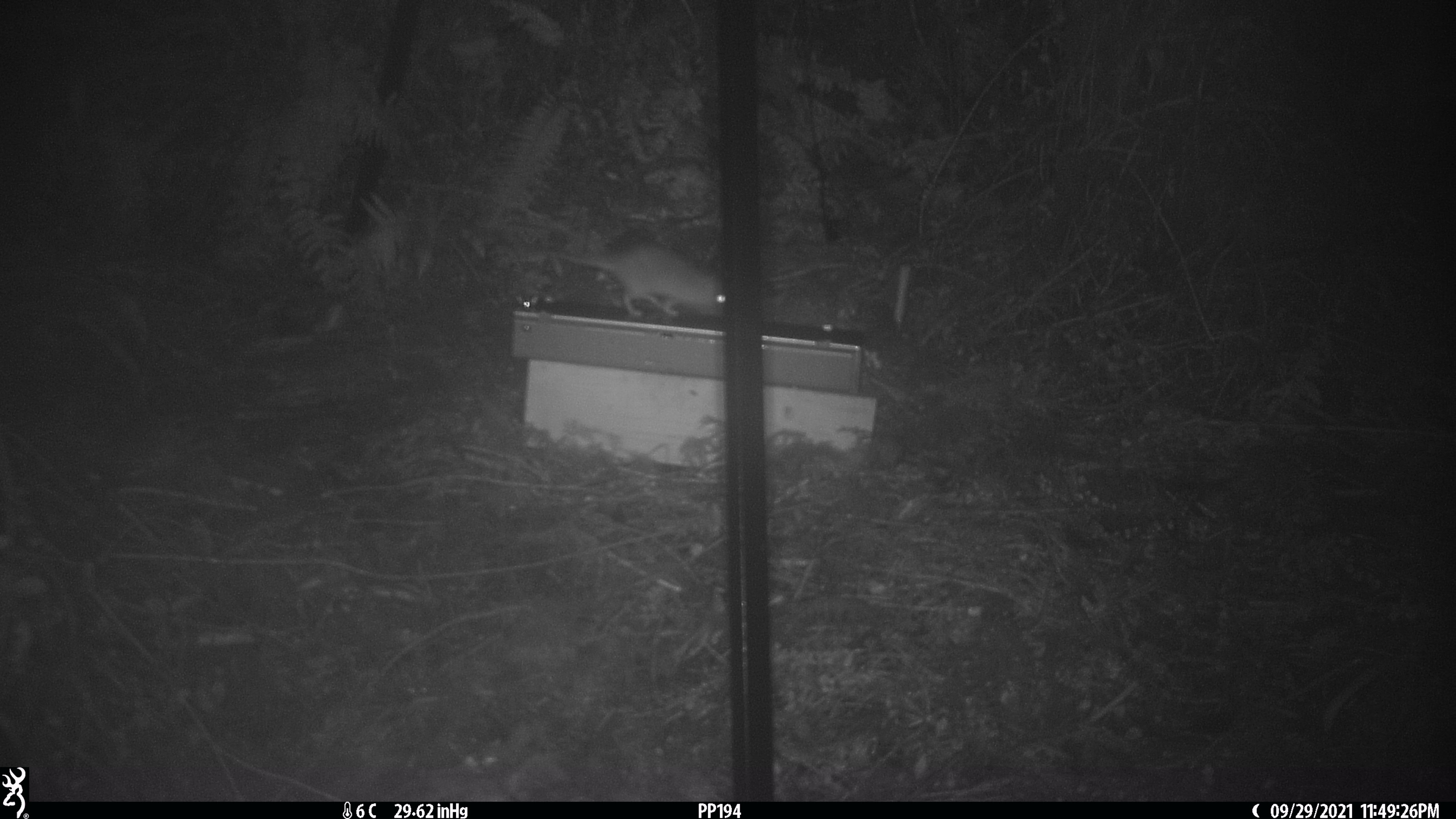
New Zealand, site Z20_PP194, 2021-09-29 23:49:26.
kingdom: Animalia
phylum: Chordata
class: Mammalia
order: Rodentia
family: Muridae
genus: Rattus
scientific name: Rattus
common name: rat